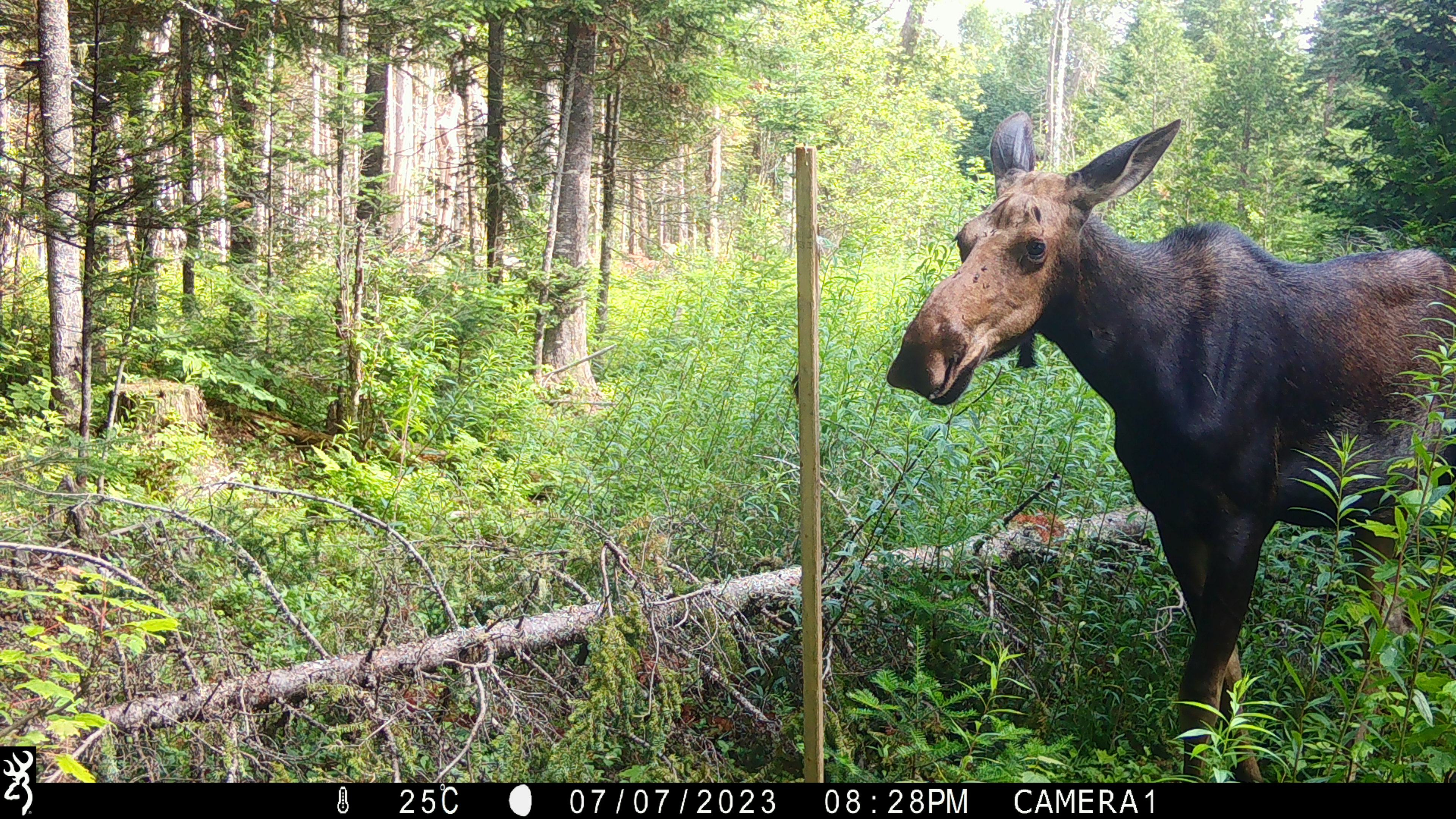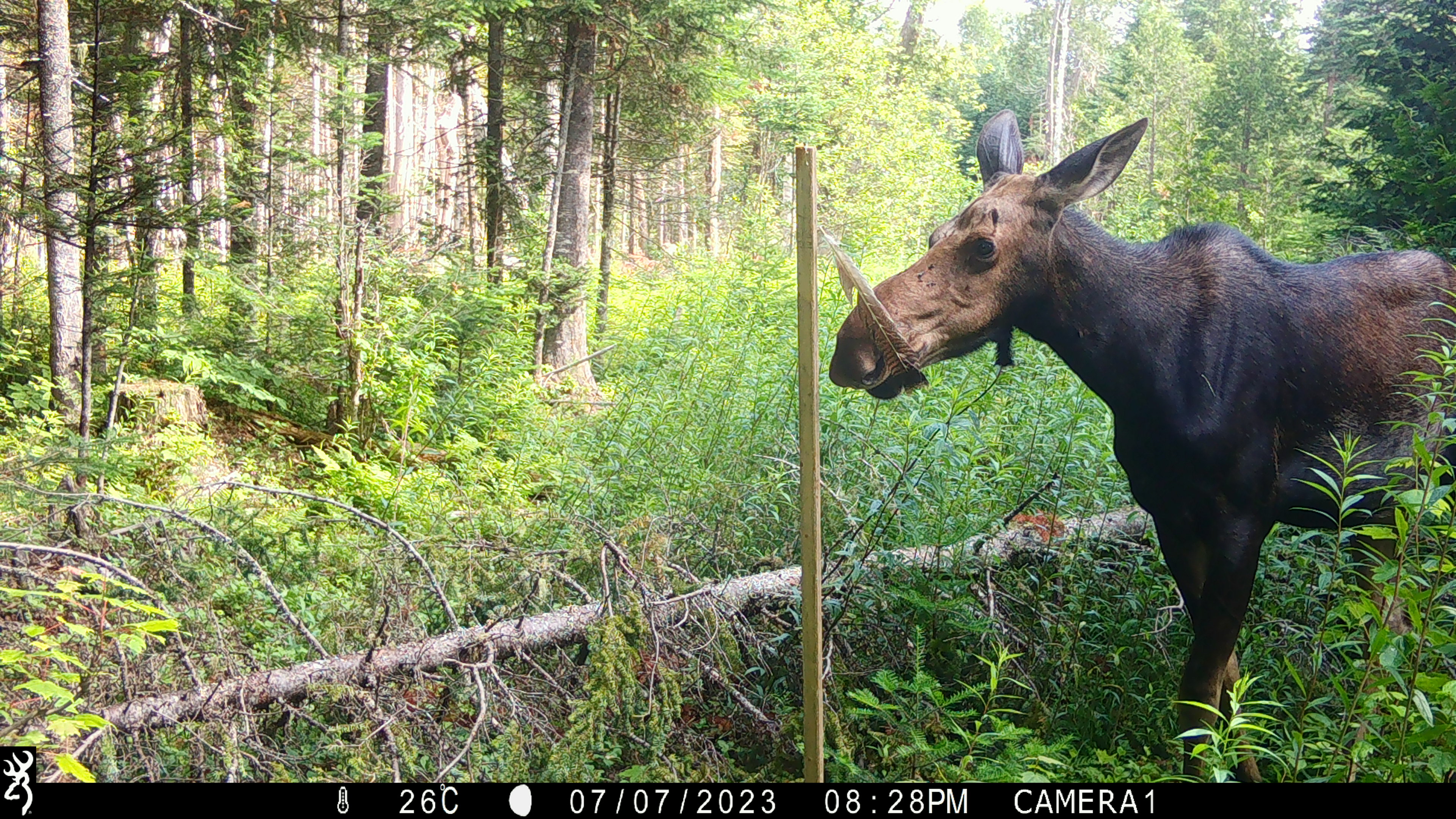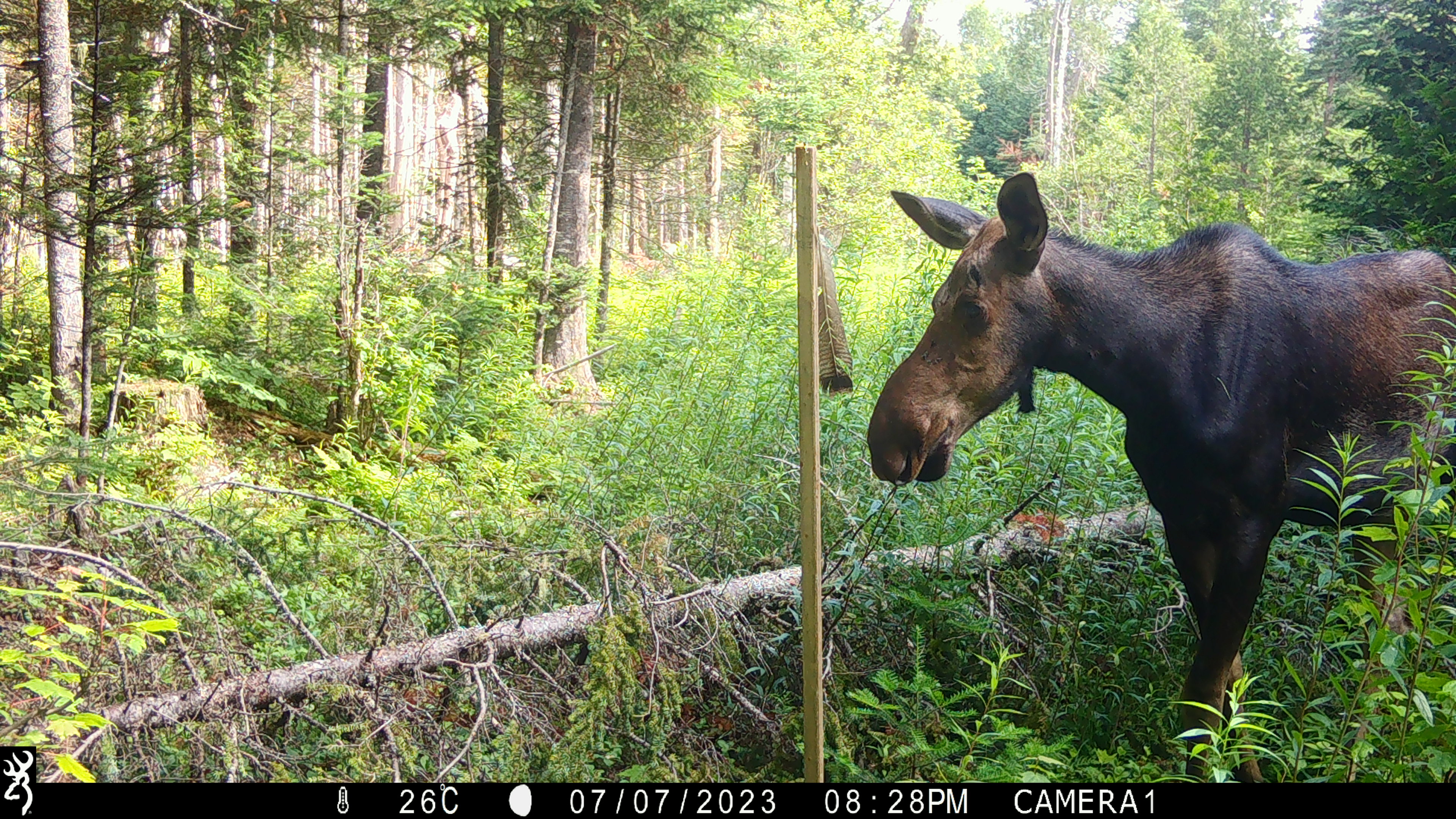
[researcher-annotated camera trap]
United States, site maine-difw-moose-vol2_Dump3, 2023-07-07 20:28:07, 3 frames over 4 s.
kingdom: Animalia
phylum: Chordata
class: Mammalia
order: Artiodactyla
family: Cervidae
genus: Alces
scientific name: Alces alces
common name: moose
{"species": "moose (Alces alces)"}